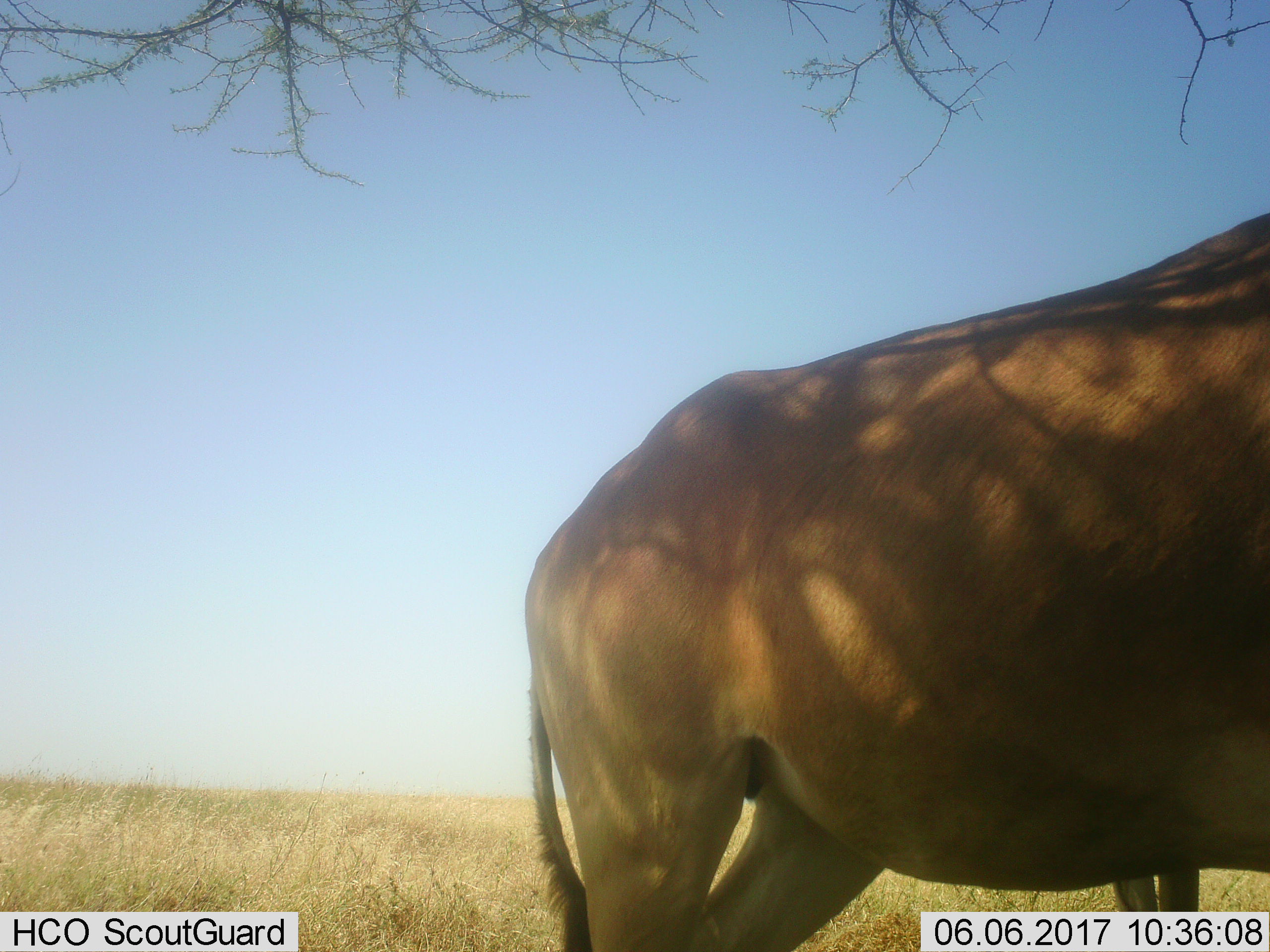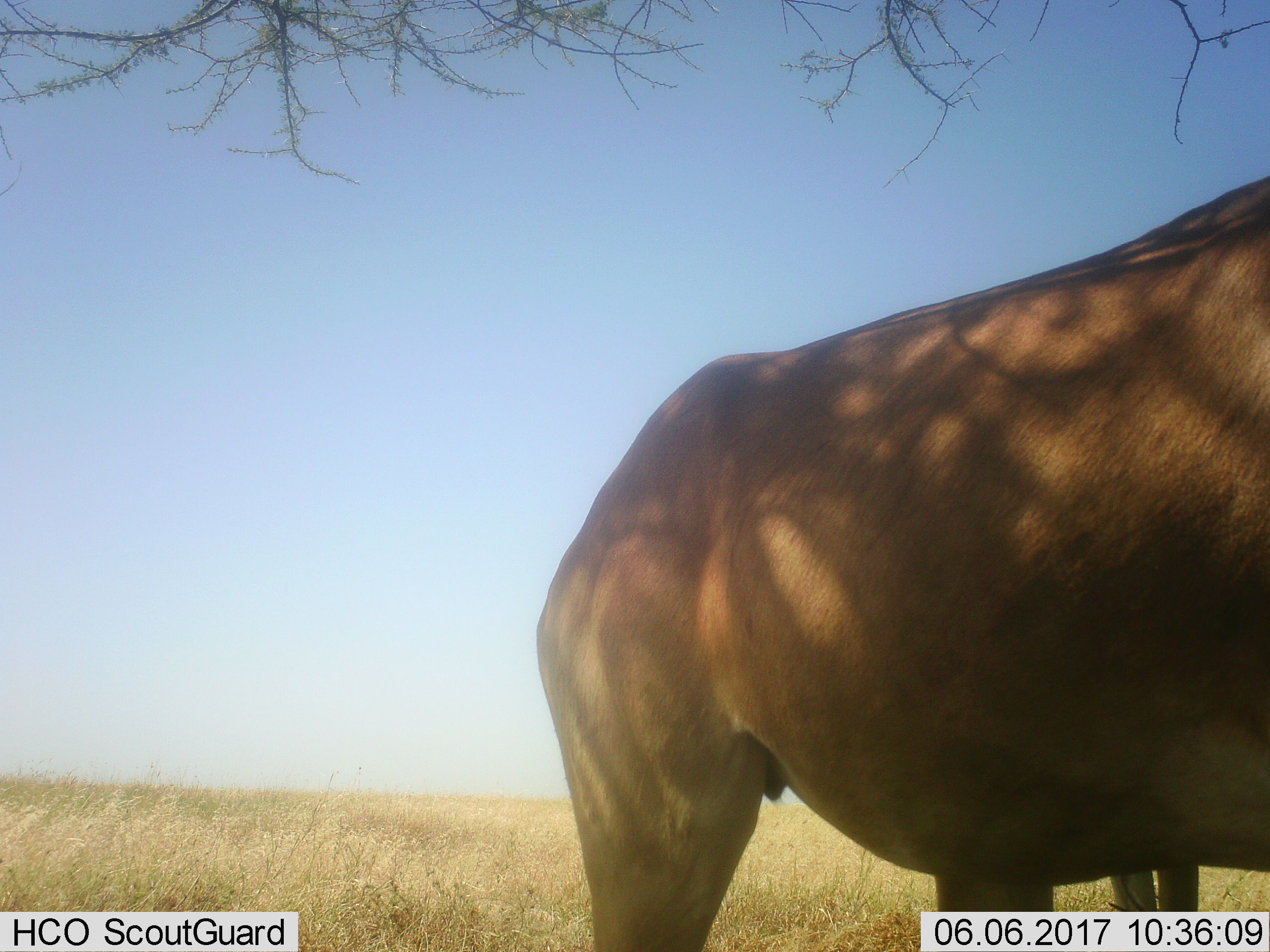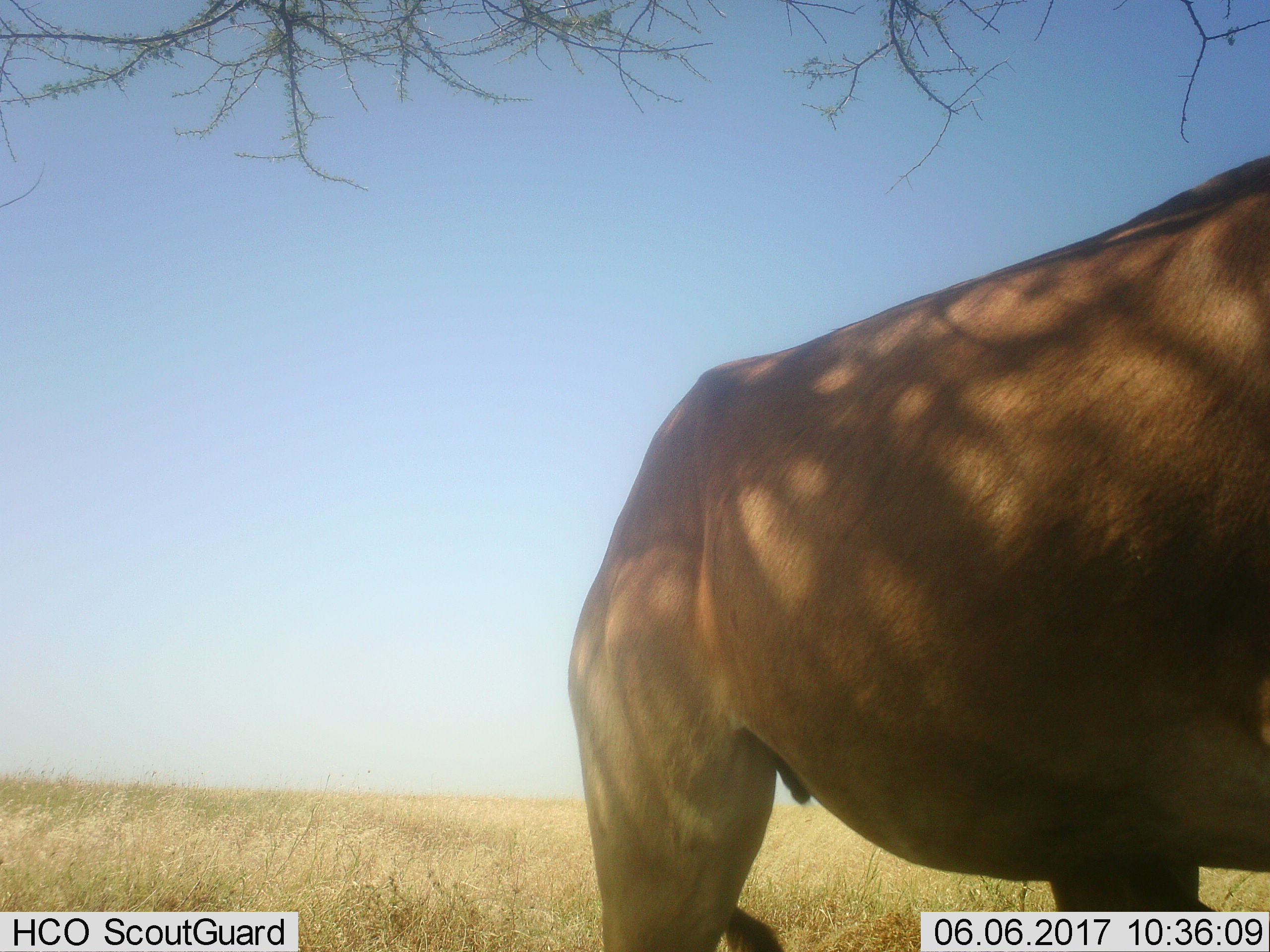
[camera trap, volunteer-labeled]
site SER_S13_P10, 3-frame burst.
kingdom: Animalia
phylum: Chordata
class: Mammalia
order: Artiodactyla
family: Bovidae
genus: Alcelaphus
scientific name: Alcelaphus buselaphus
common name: hartebeest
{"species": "hartebeest (Alcelaphus buselaphus)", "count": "1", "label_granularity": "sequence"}